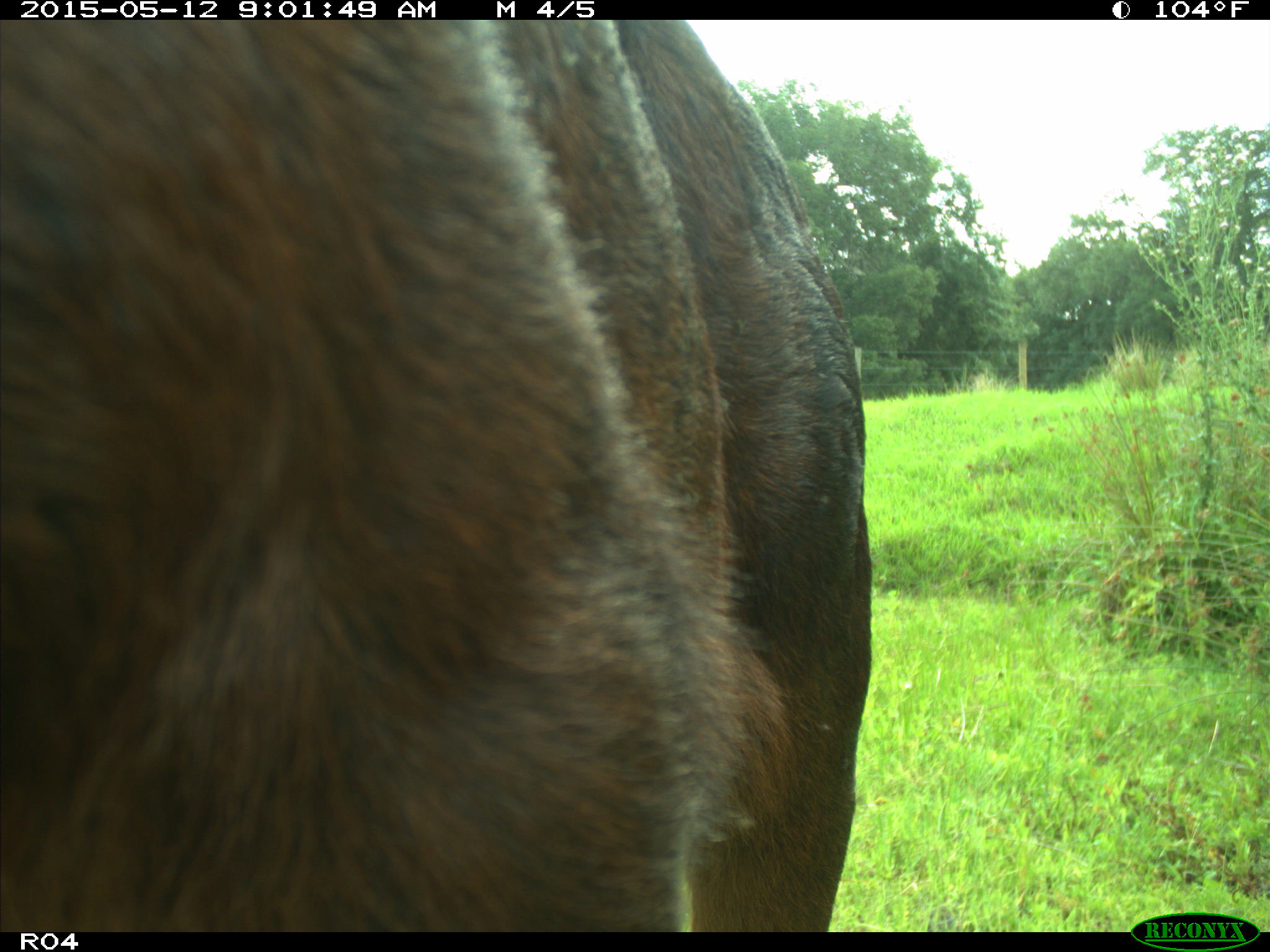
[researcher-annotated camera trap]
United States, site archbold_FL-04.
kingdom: Animalia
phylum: Chordata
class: Mammalia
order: Artiodactyla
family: Bovidae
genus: Bos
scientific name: Bos taurus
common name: domestic cow